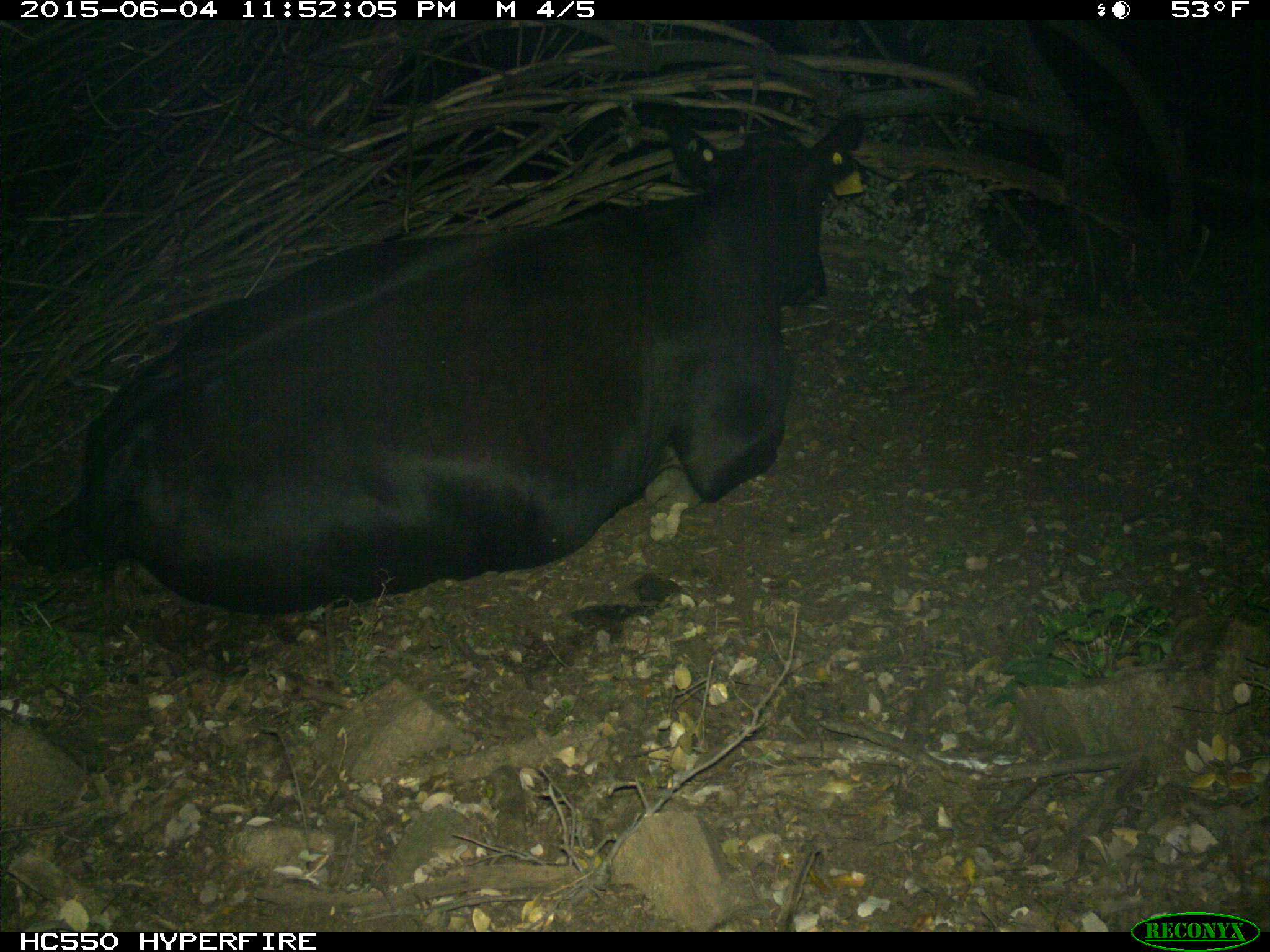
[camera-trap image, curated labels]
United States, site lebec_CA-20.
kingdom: Animalia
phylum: Chordata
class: Mammalia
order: Artiodactyla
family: Bovidae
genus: Bos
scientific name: Bos taurus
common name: domestic cow